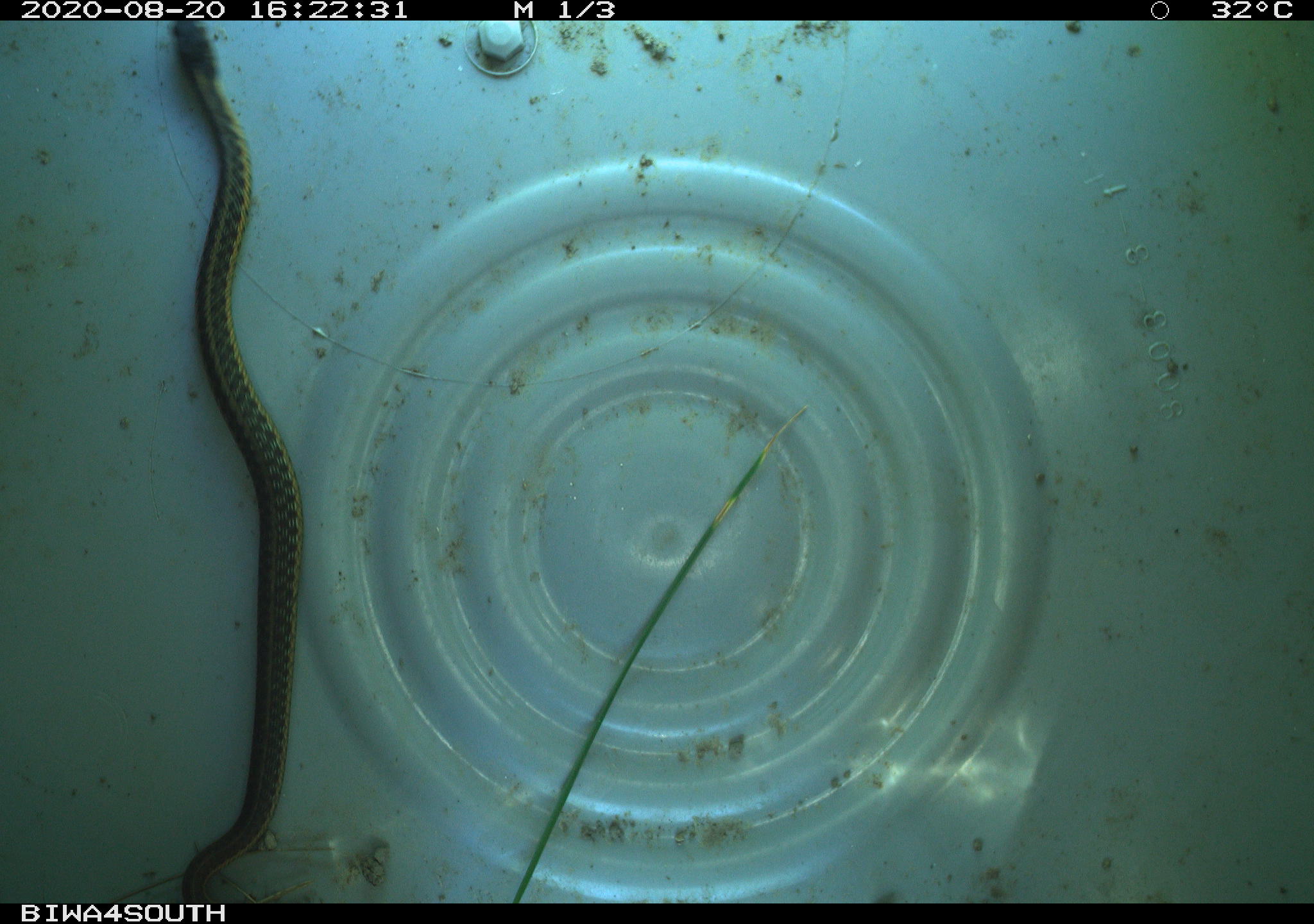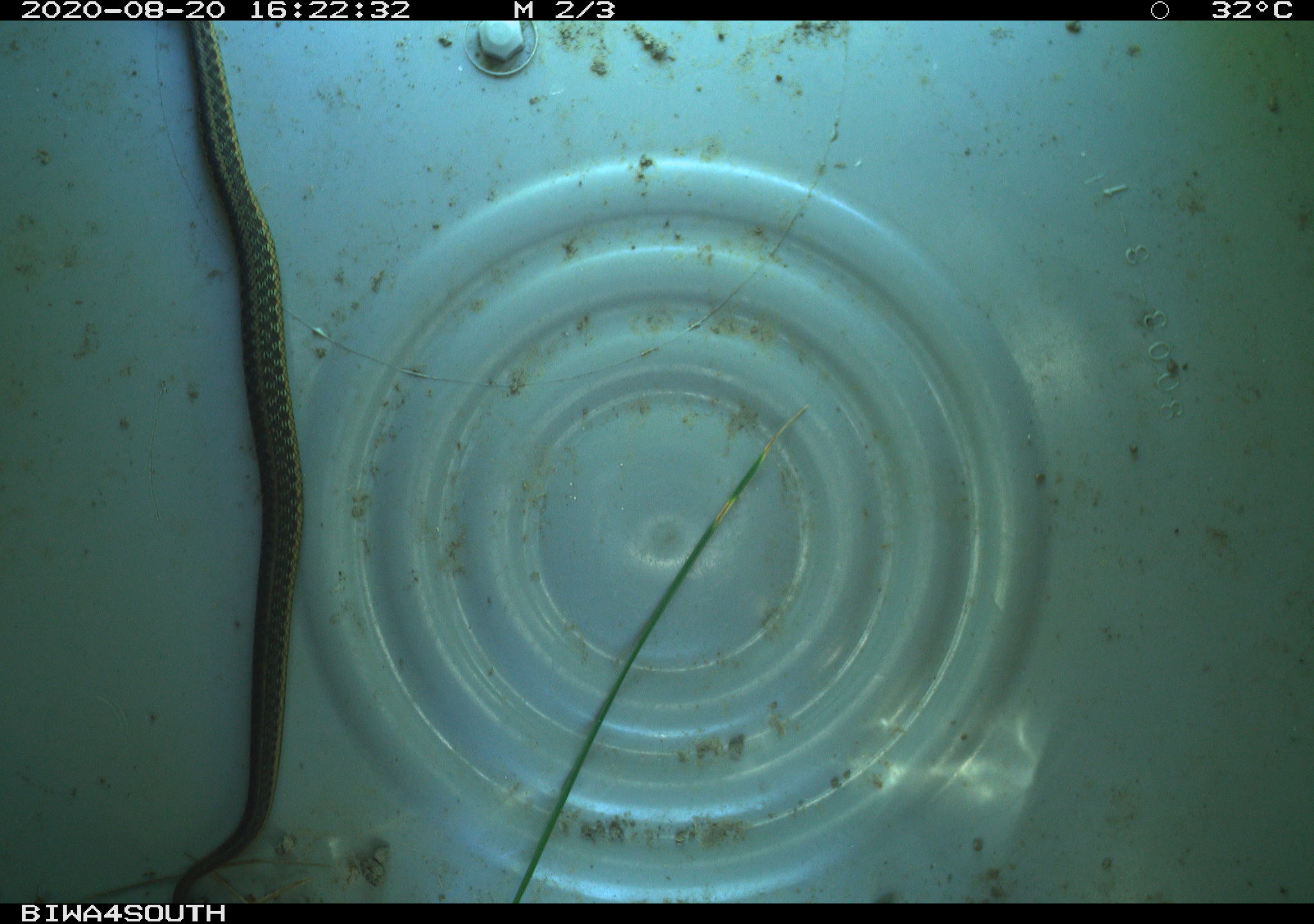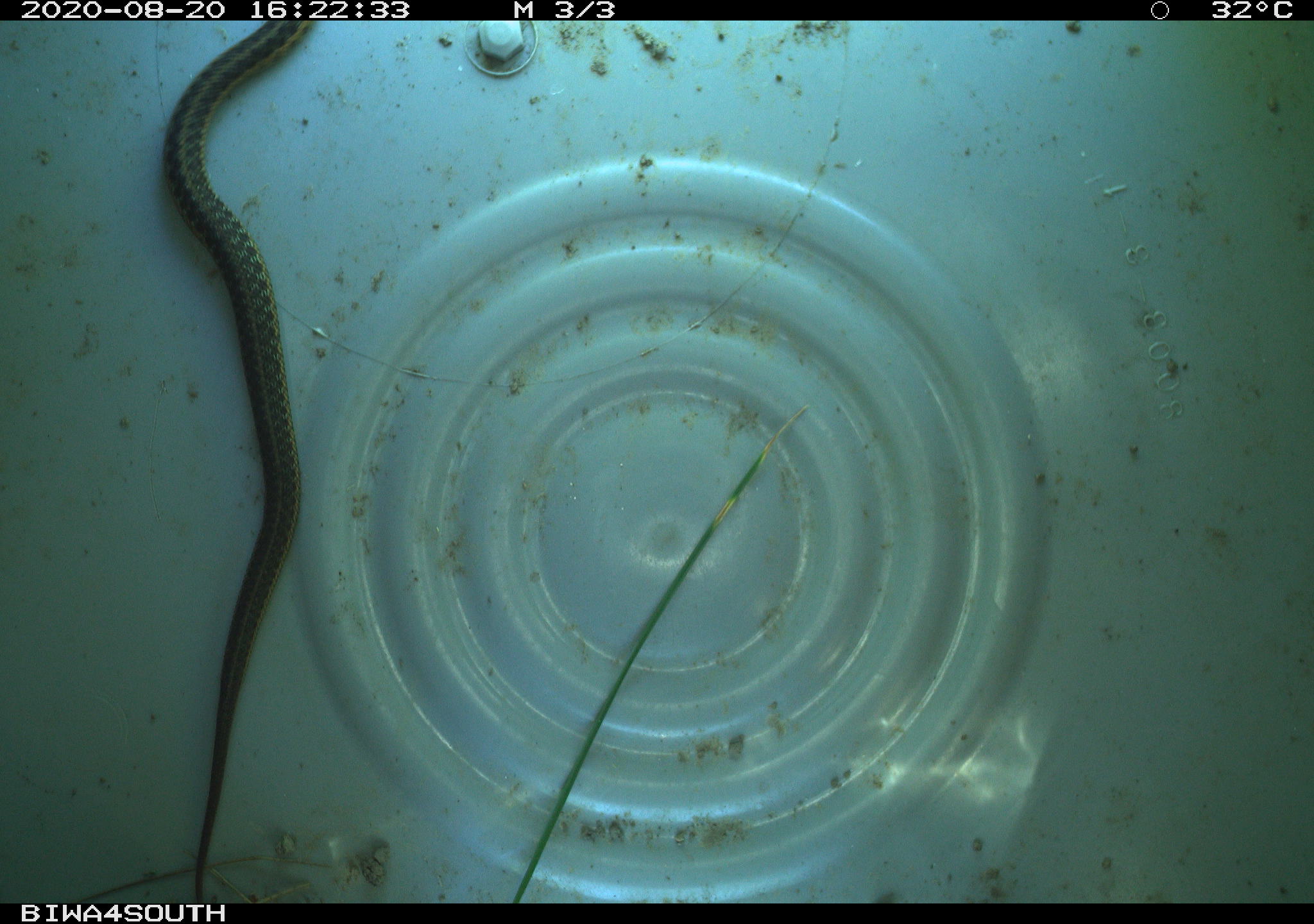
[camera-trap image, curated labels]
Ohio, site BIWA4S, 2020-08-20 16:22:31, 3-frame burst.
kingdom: Animalia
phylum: Chordata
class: Reptilia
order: Squamata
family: Colubridae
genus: Thamnophis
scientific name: Thamnophis sirtalis sirtalis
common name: eastern gartersnake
Eastern gartersnake (Thamnophis sirtalis sirtalis).